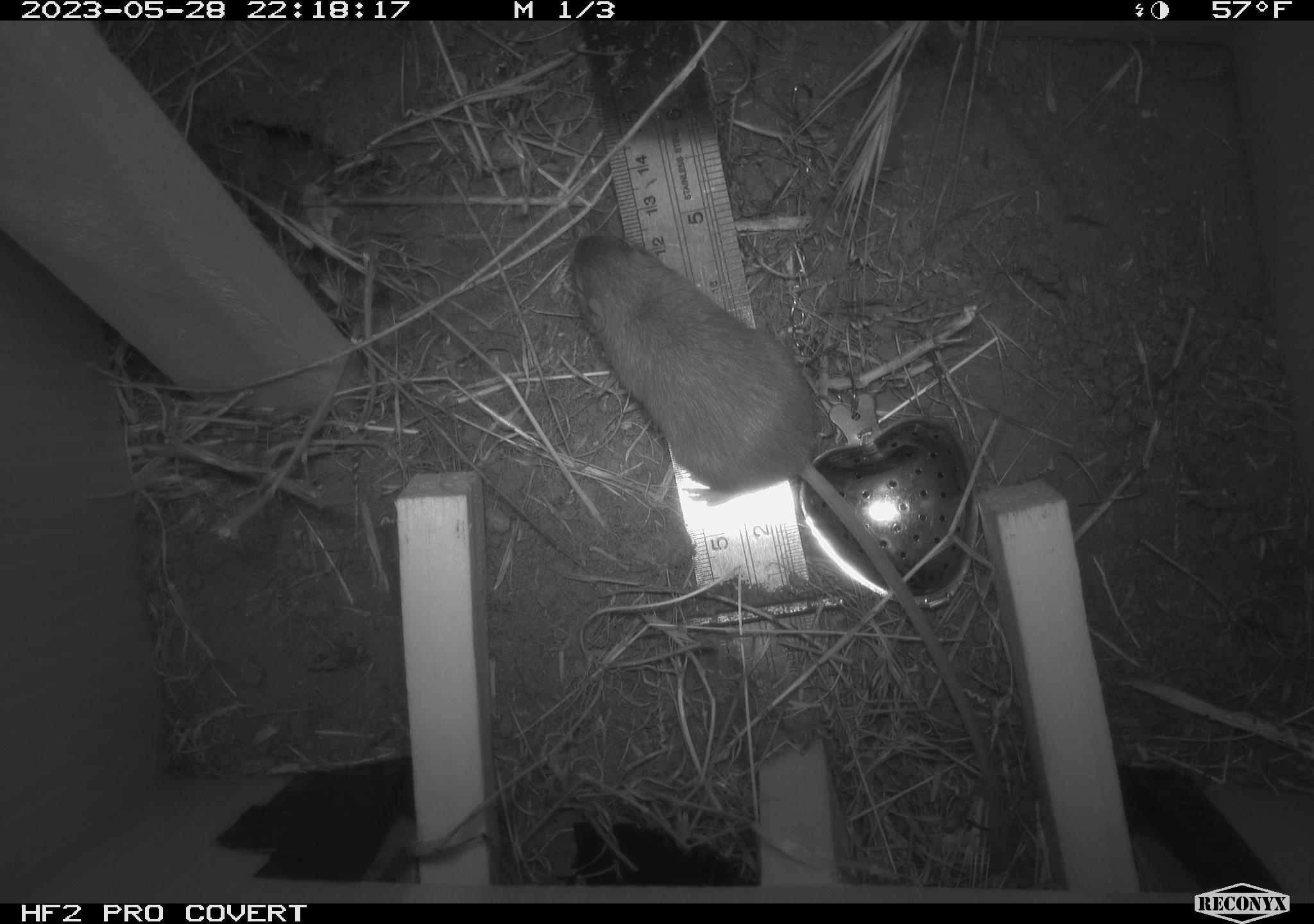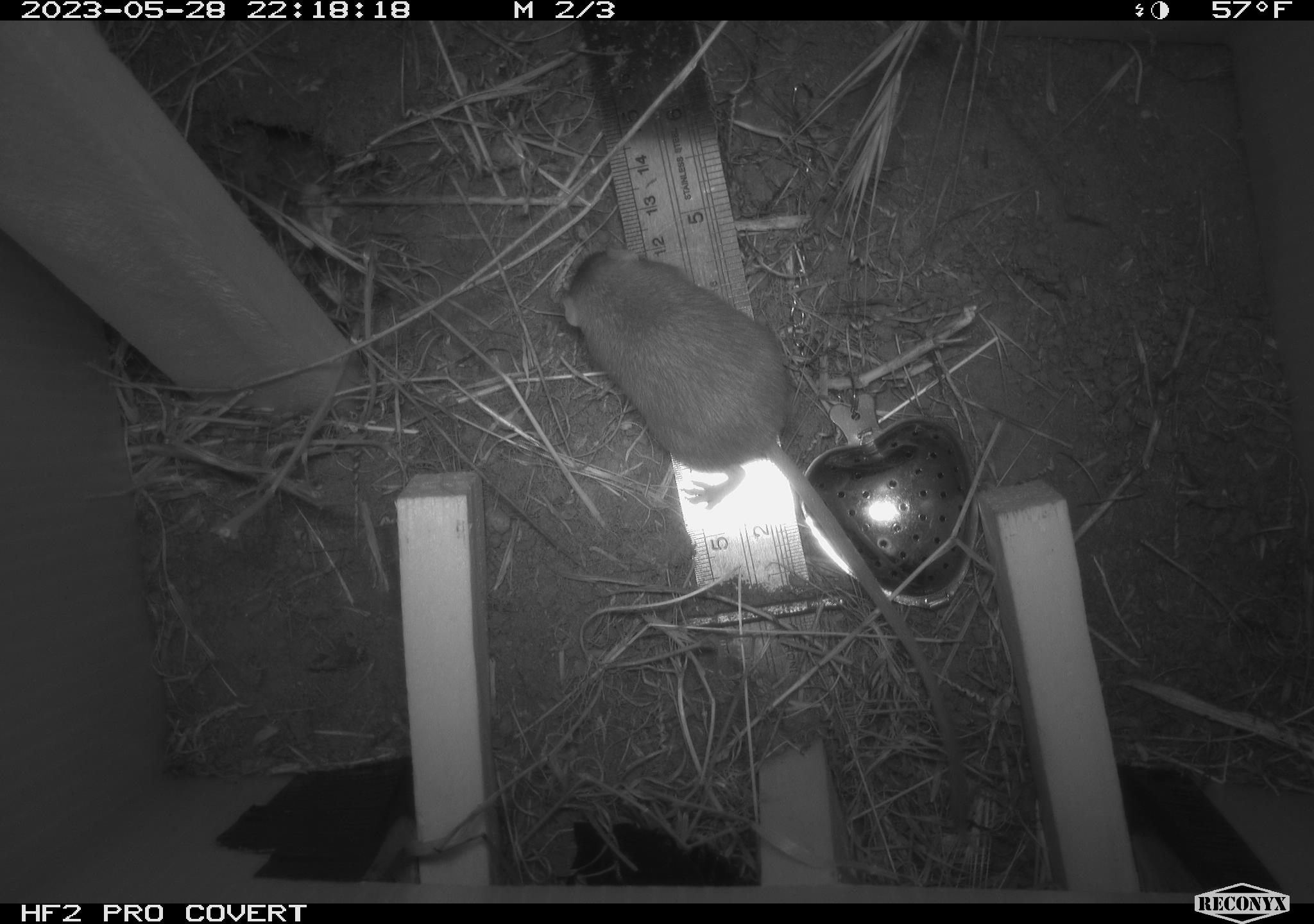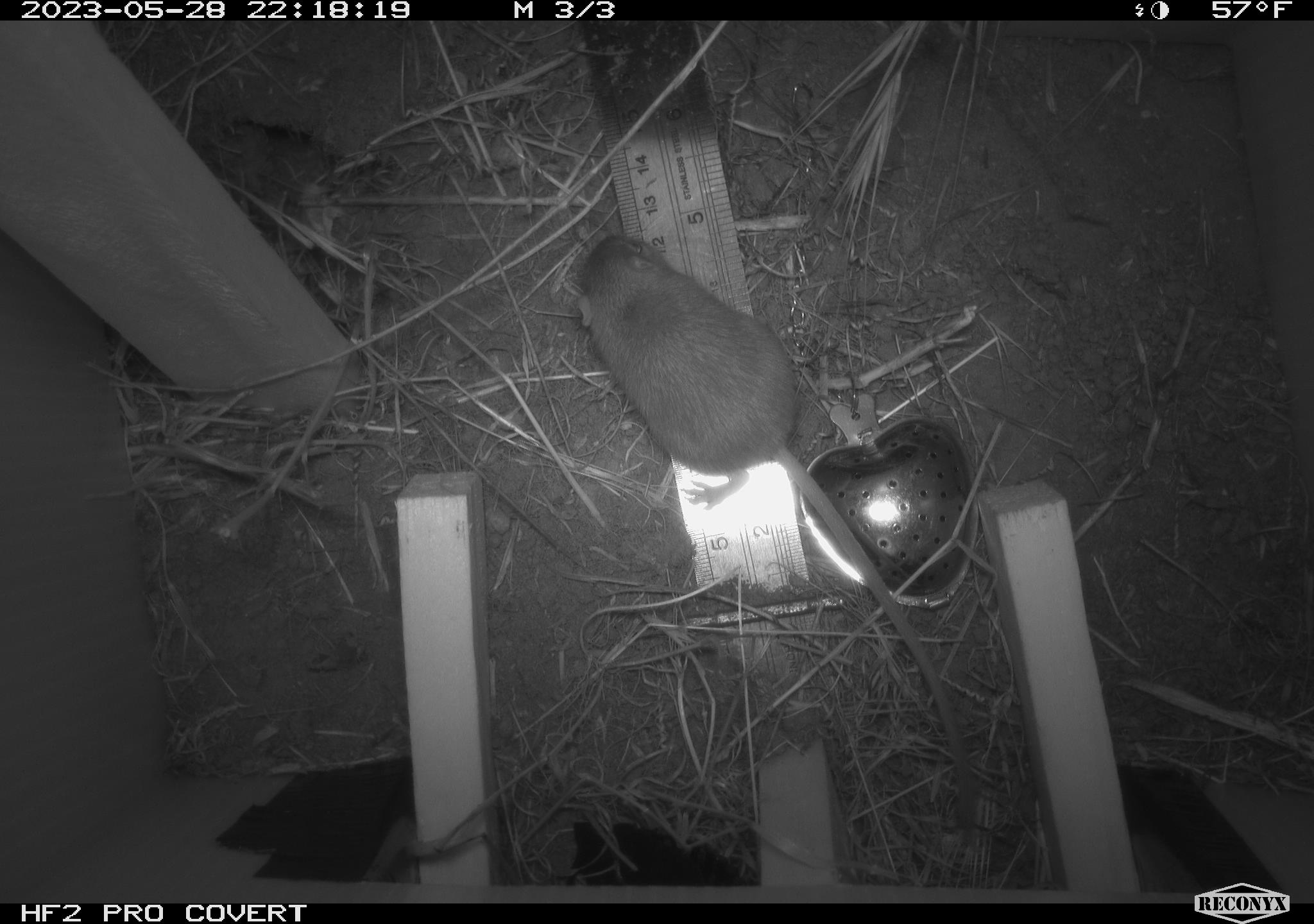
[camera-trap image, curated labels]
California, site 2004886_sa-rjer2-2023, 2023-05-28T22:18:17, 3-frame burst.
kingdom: Animalia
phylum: Chordata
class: Mammalia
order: Rodentia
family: Heteromyidae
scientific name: Heteromyidae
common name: kangaroo rats and pocket mice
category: heteromyidae family